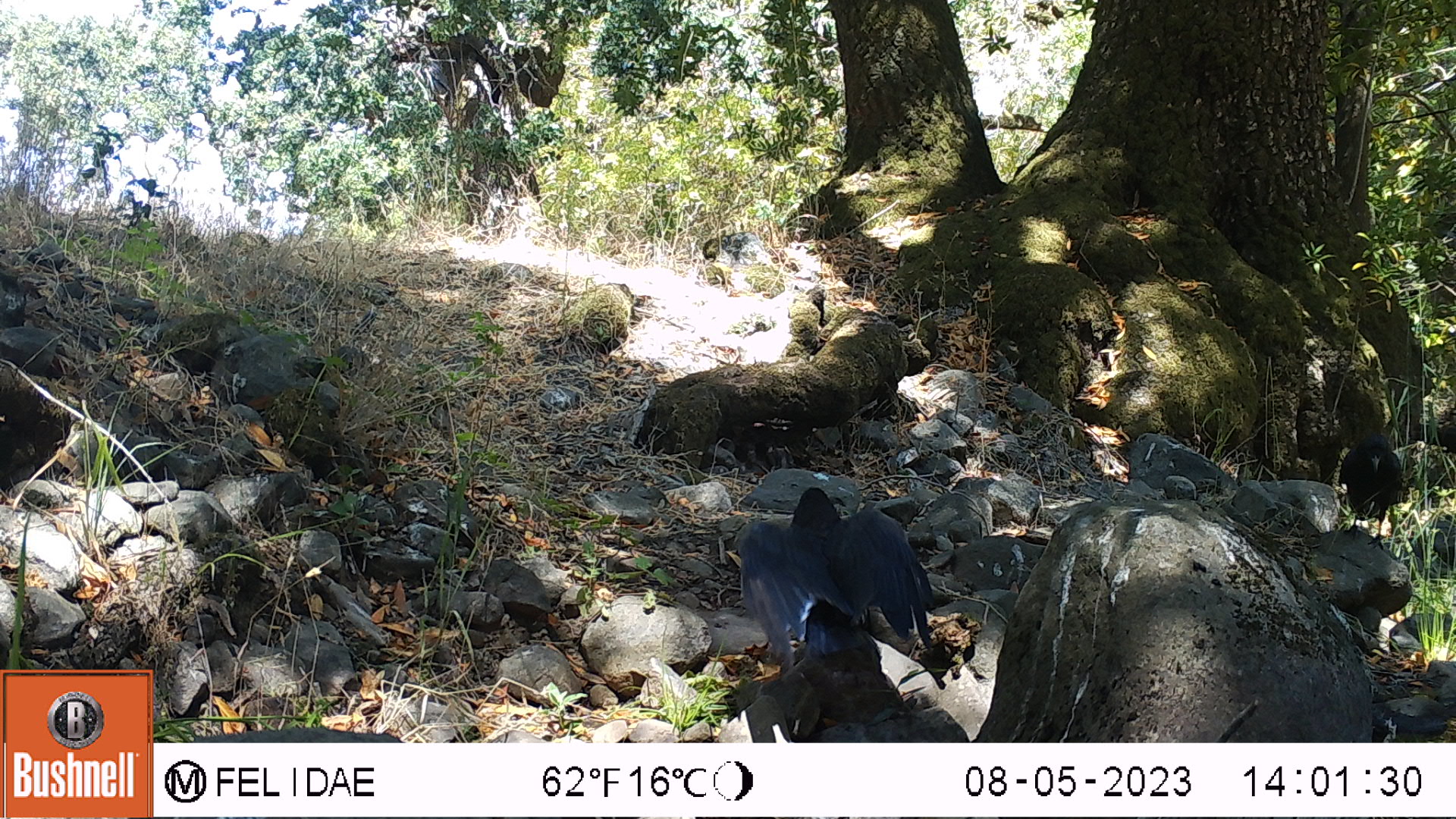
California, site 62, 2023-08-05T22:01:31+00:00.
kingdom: Animalia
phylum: Chordata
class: Aves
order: Passeriformes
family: Corvidae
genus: Corvus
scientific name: Corvus corax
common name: common raven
Common raven (Corvus corax).